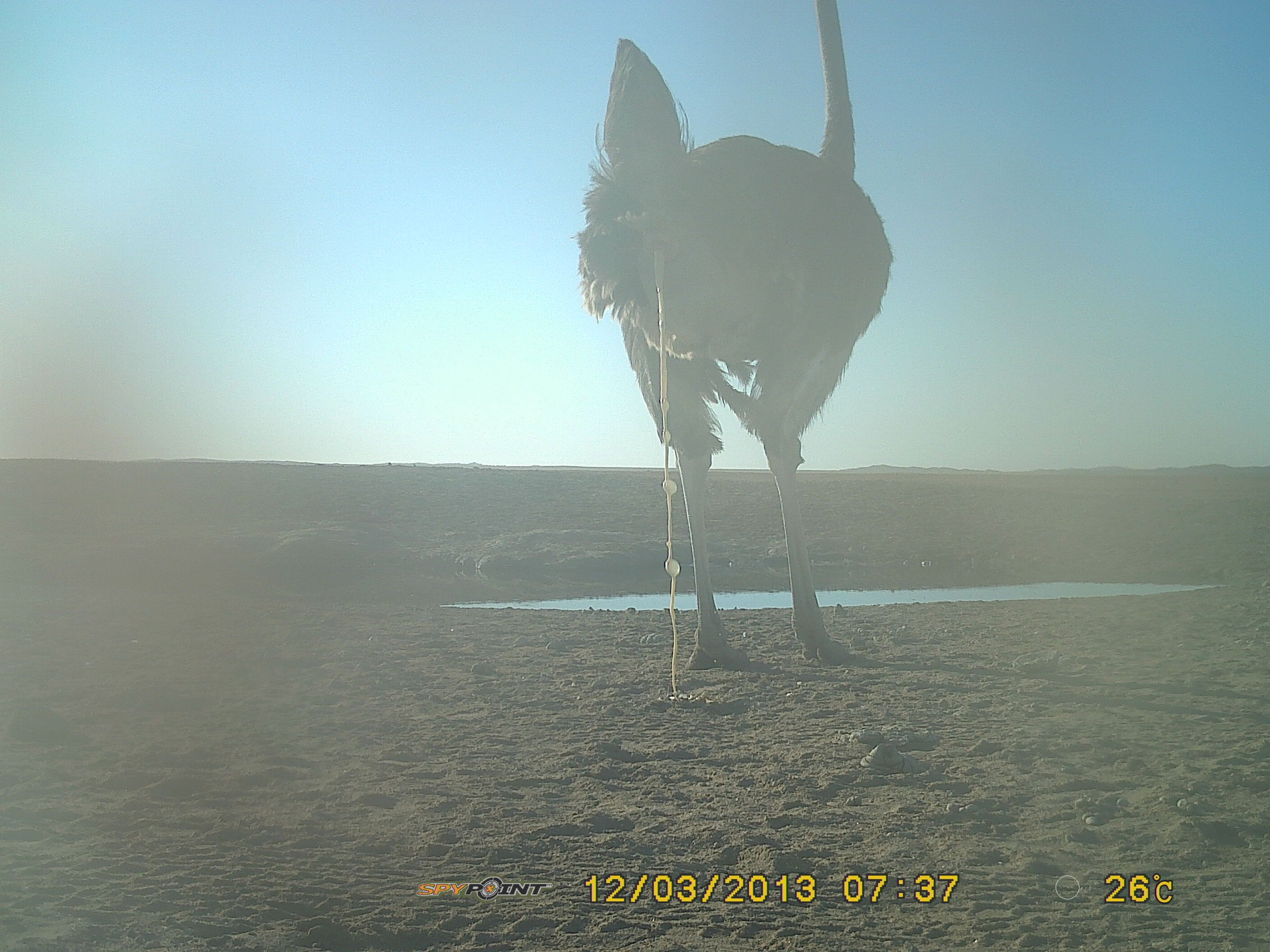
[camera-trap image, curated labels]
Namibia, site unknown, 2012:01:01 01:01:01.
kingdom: Animalia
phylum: Chordata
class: Aves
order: Struthioniformes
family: Struthionidae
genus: Struthio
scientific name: Struthio camelus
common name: common ostrich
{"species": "Struthio camelus (common ostrich)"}